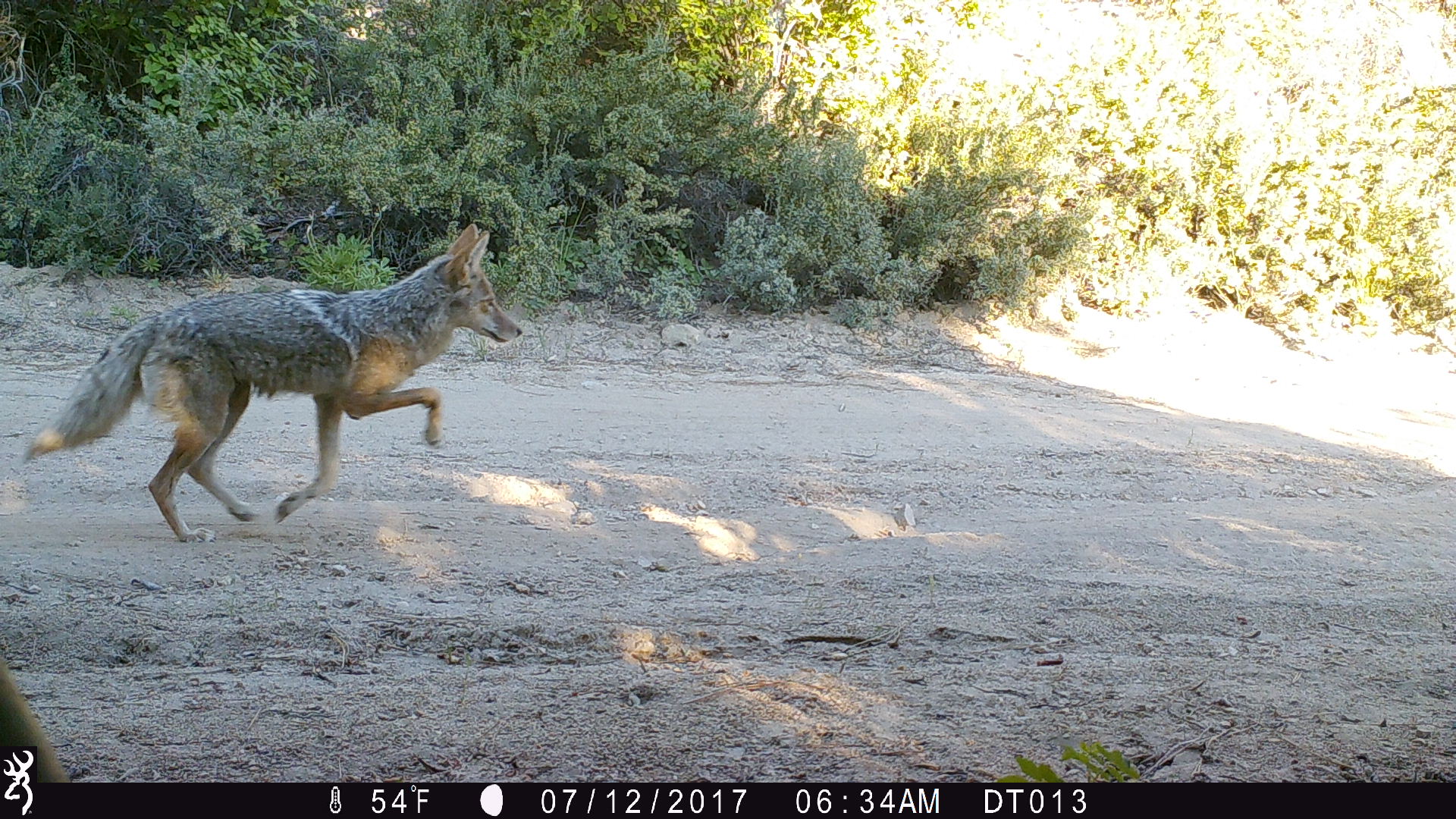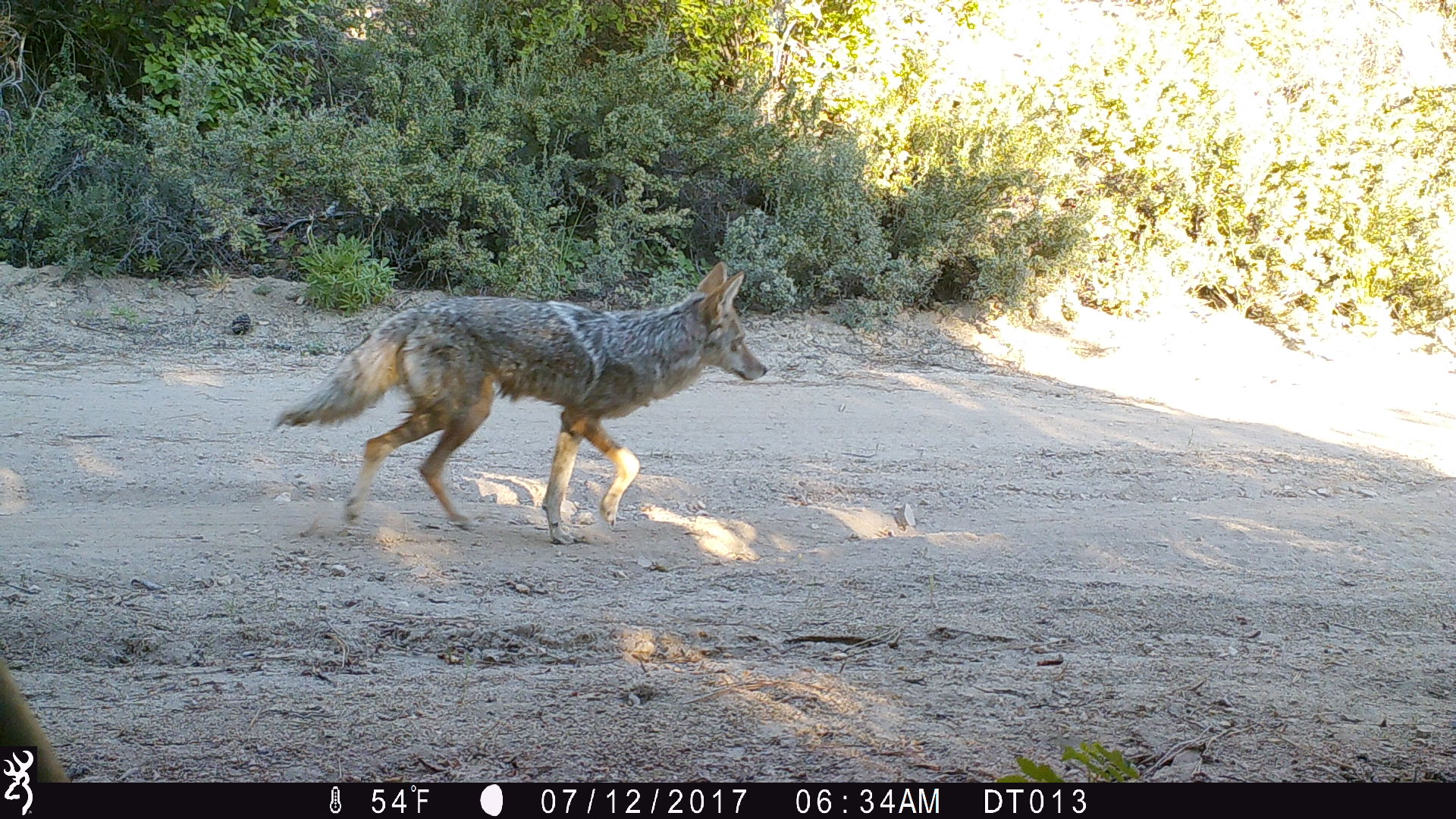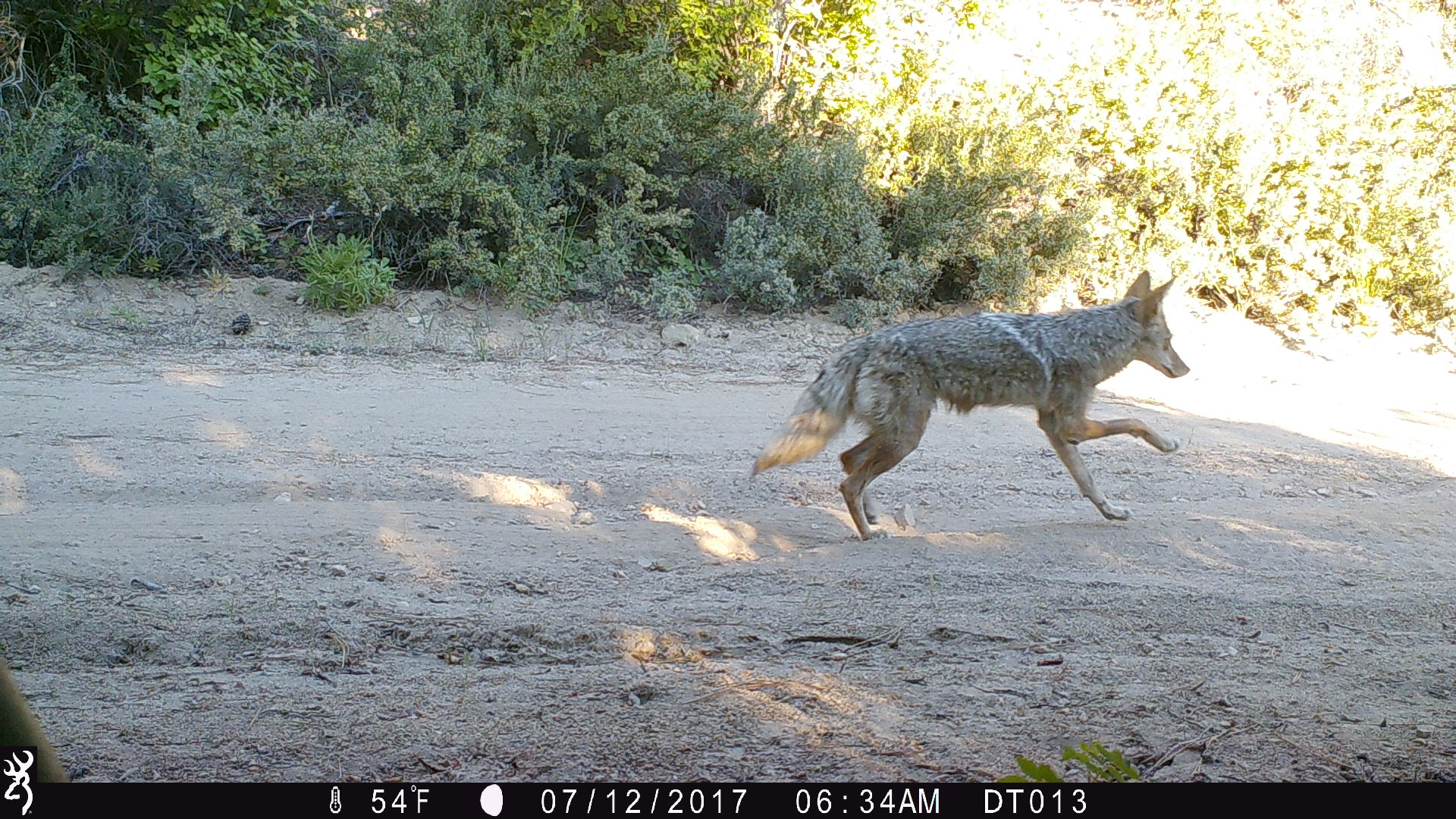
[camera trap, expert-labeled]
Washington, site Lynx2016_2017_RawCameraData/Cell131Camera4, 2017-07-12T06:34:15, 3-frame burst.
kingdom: Animalia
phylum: Chordata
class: Mammalia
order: Carnivora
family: Canidae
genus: Canis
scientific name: Canis latrans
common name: coyote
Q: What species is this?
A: Canis latrans (coyote).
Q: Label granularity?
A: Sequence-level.